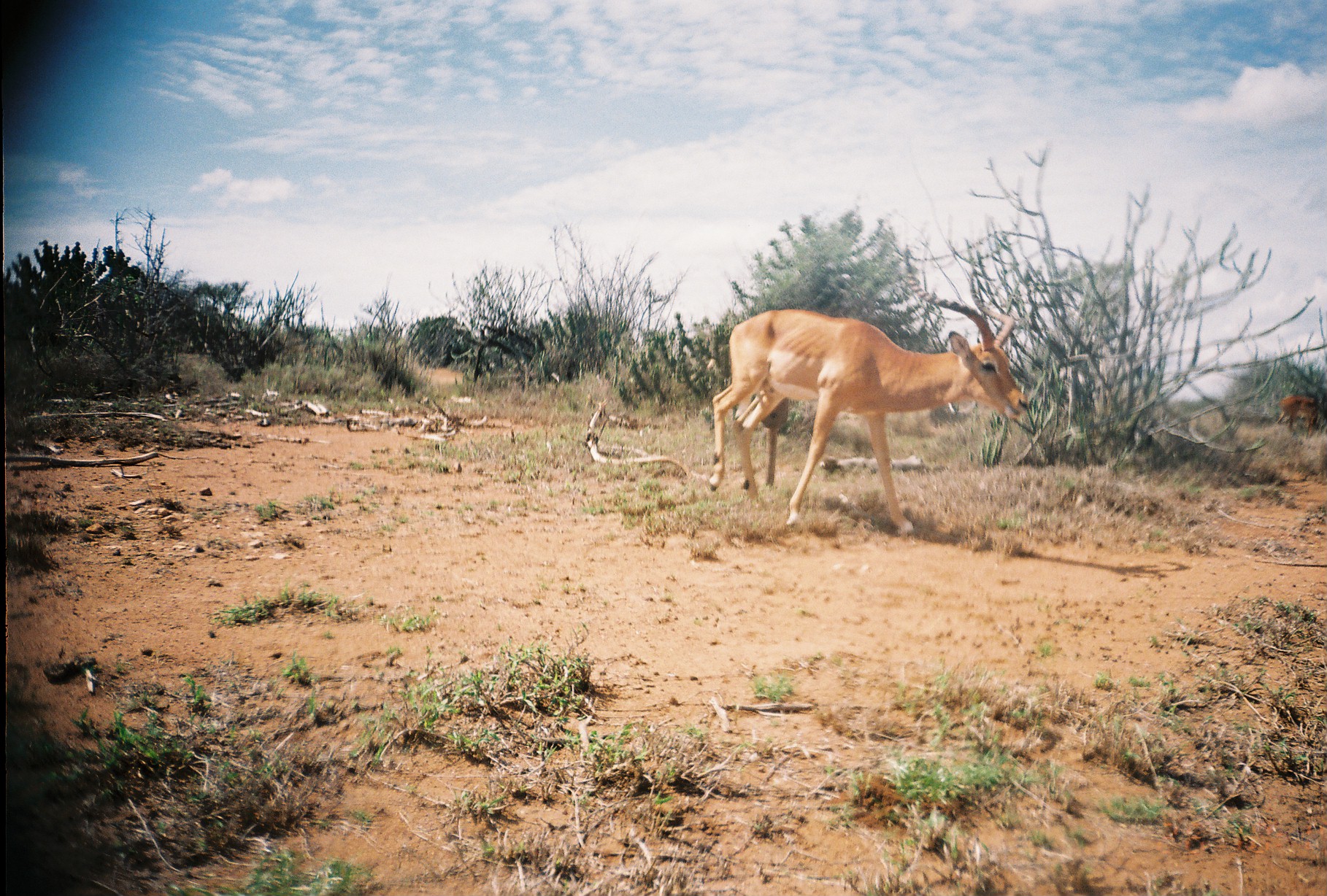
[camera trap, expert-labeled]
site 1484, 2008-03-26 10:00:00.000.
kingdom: Animalia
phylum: Chordata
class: Mammalia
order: Artiodactyla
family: Bovidae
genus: Aepyceros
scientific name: Aepyceros melampus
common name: impala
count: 2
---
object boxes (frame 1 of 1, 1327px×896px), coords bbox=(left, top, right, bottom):
aepyceros melampus: bbox=(706, 242, 1029, 536); bbox=(1274, 395, 1318, 440)